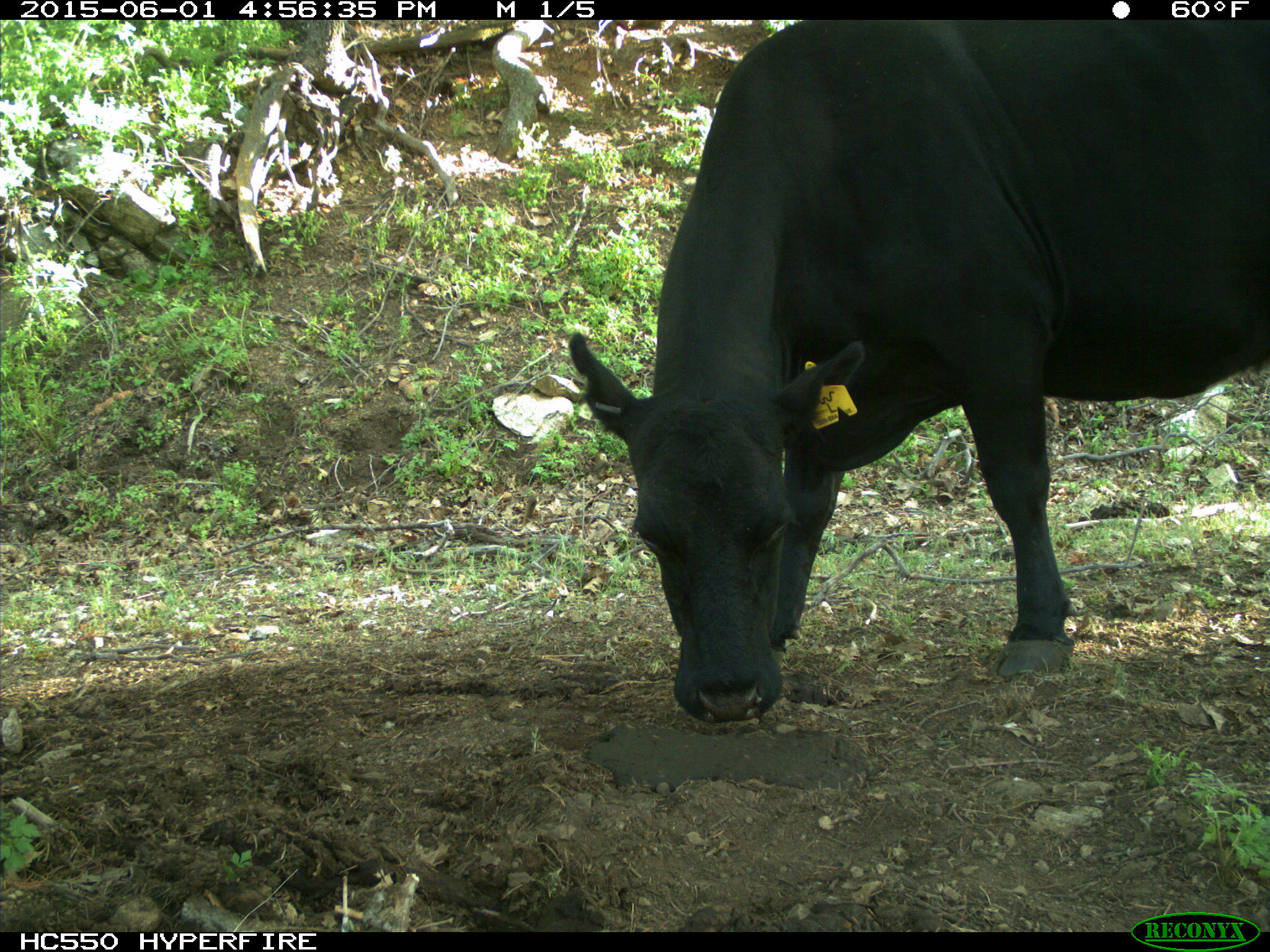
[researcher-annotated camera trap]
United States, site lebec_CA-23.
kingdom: Animalia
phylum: Chordata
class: Mammalia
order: Artiodactyla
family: Bovidae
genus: Bos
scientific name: Bos taurus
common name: domestic cow